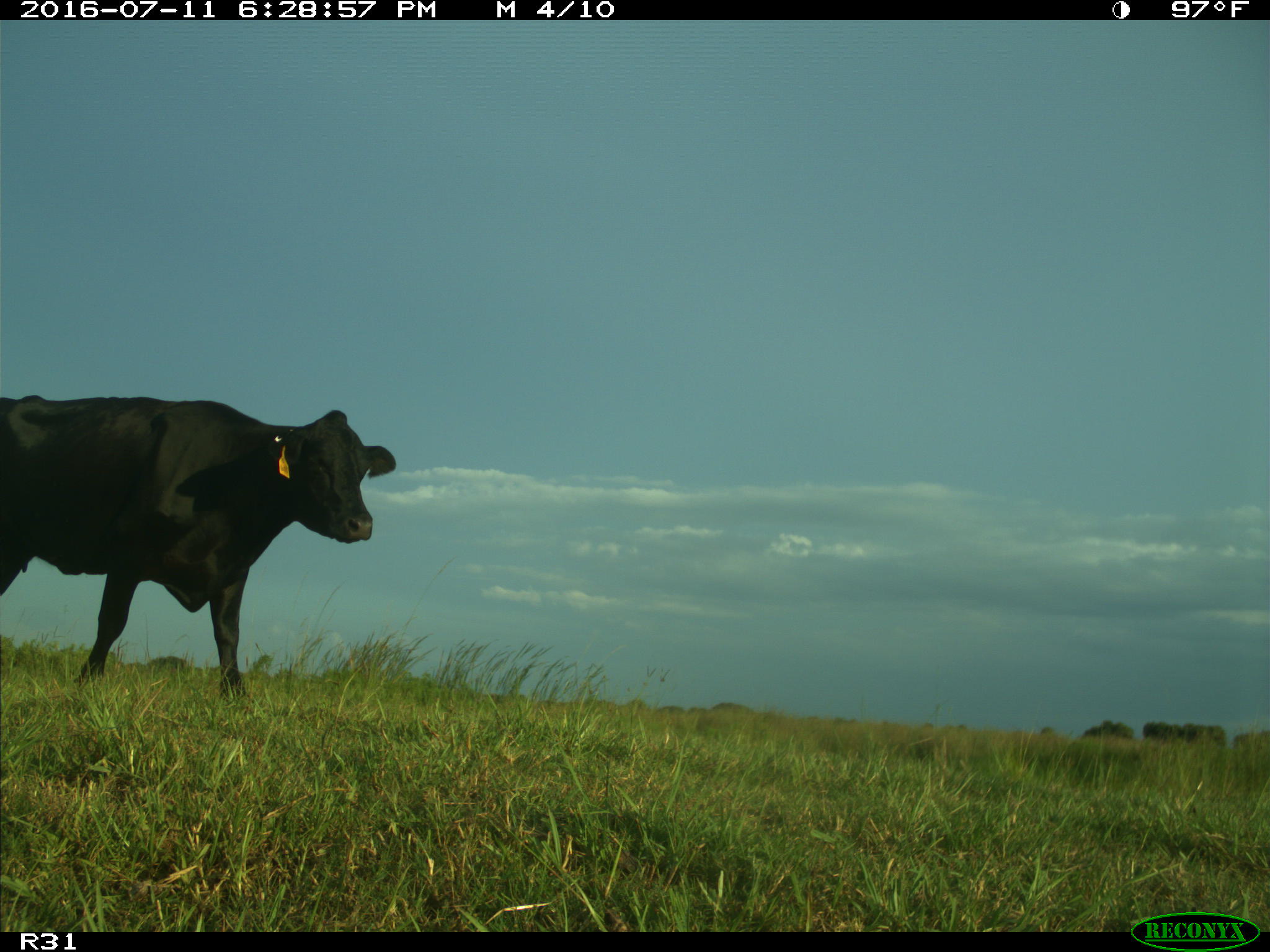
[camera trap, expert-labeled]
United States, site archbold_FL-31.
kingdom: Animalia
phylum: Chordata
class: Mammalia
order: Artiodactyla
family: Bovidae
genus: Bos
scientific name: Bos taurus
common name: domestic cow